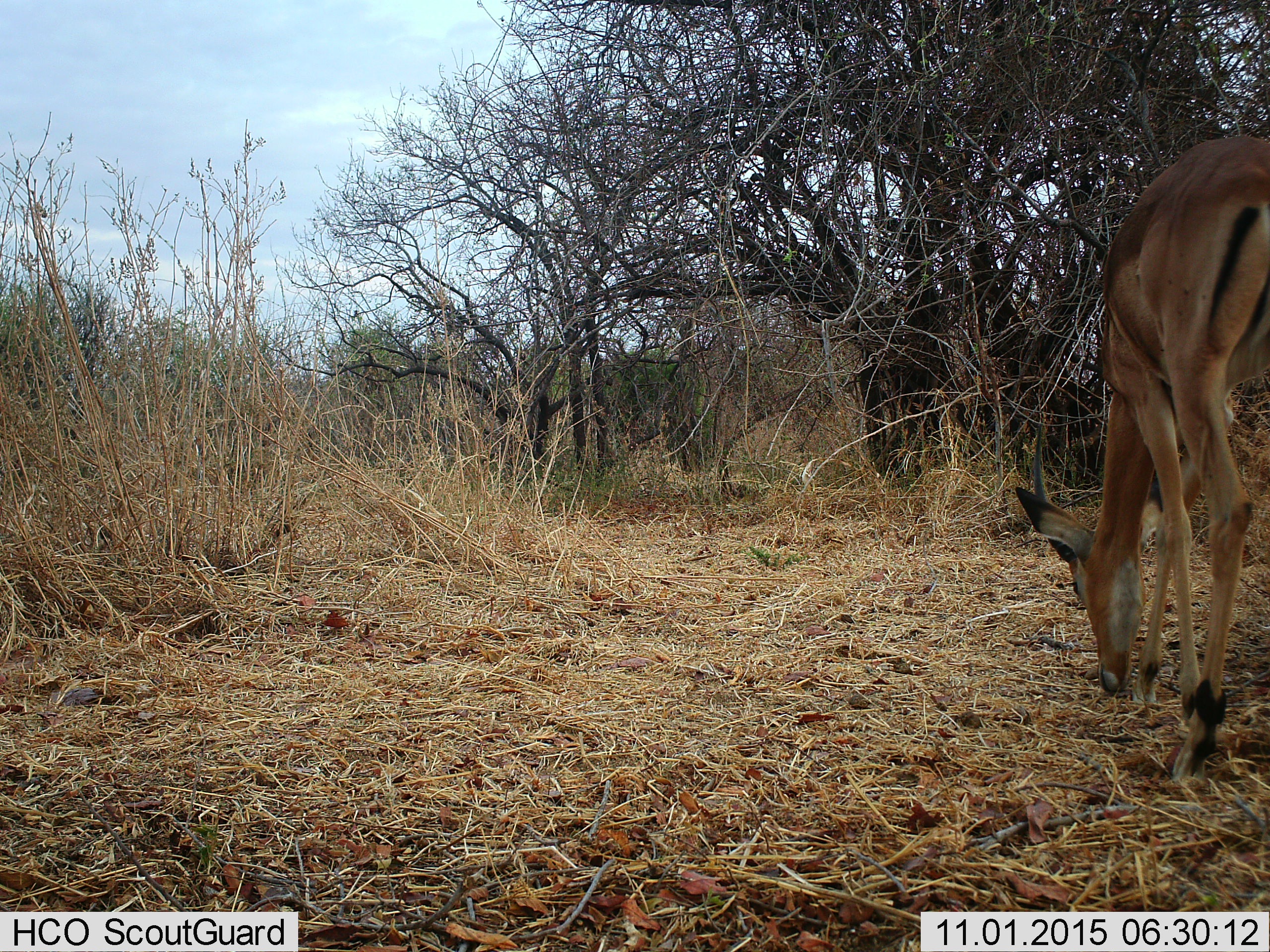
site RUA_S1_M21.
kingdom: Animalia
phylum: Chordata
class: Mammalia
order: Artiodactyla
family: Bovidae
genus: Aepyceros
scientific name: Aepyceros melampus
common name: impala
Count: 1.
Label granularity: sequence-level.